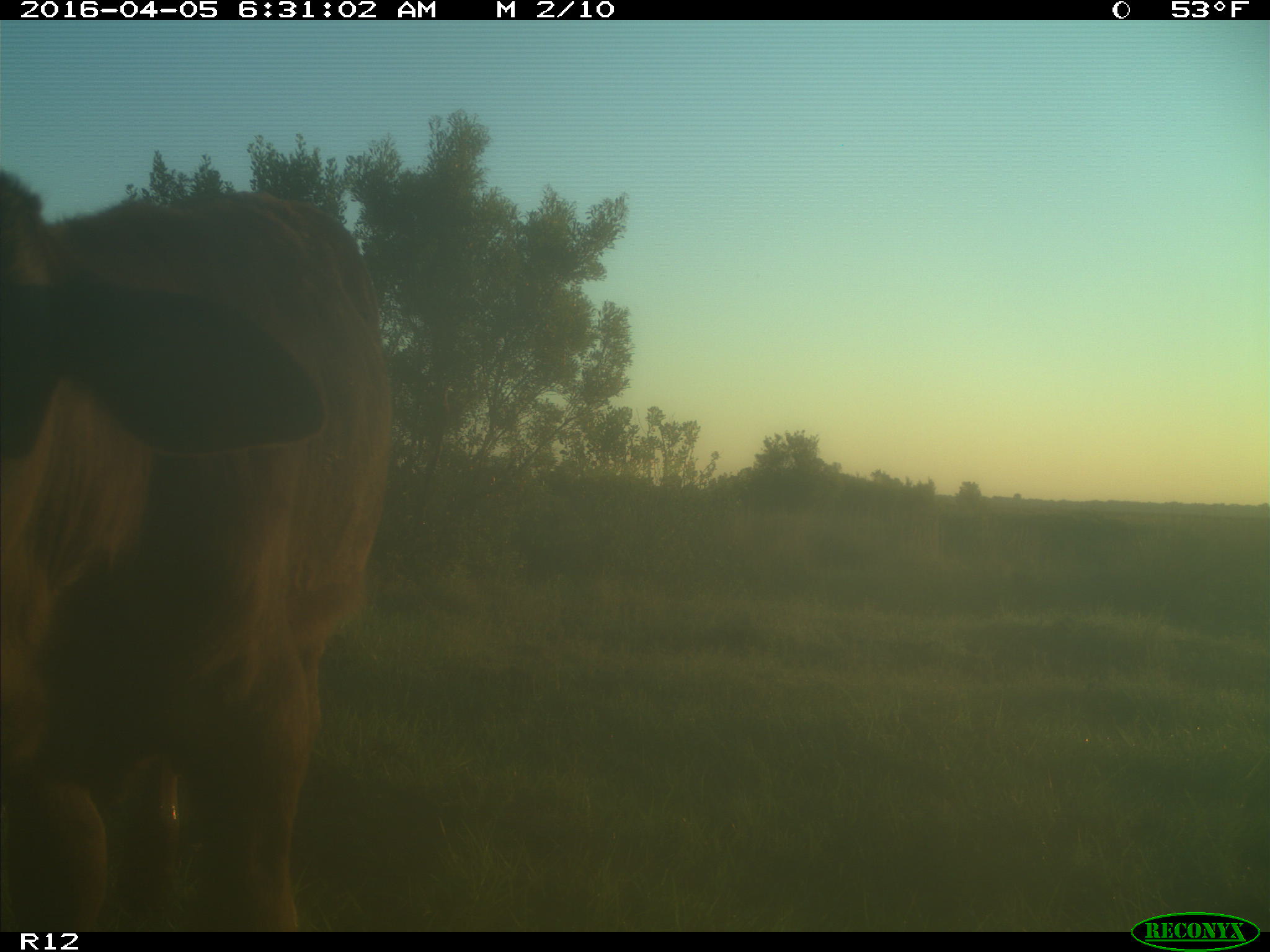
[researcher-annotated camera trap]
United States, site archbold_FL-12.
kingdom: Animalia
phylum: Chordata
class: Mammalia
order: Artiodactyla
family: Bovidae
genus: Bos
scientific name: Bos taurus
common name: domestic cow